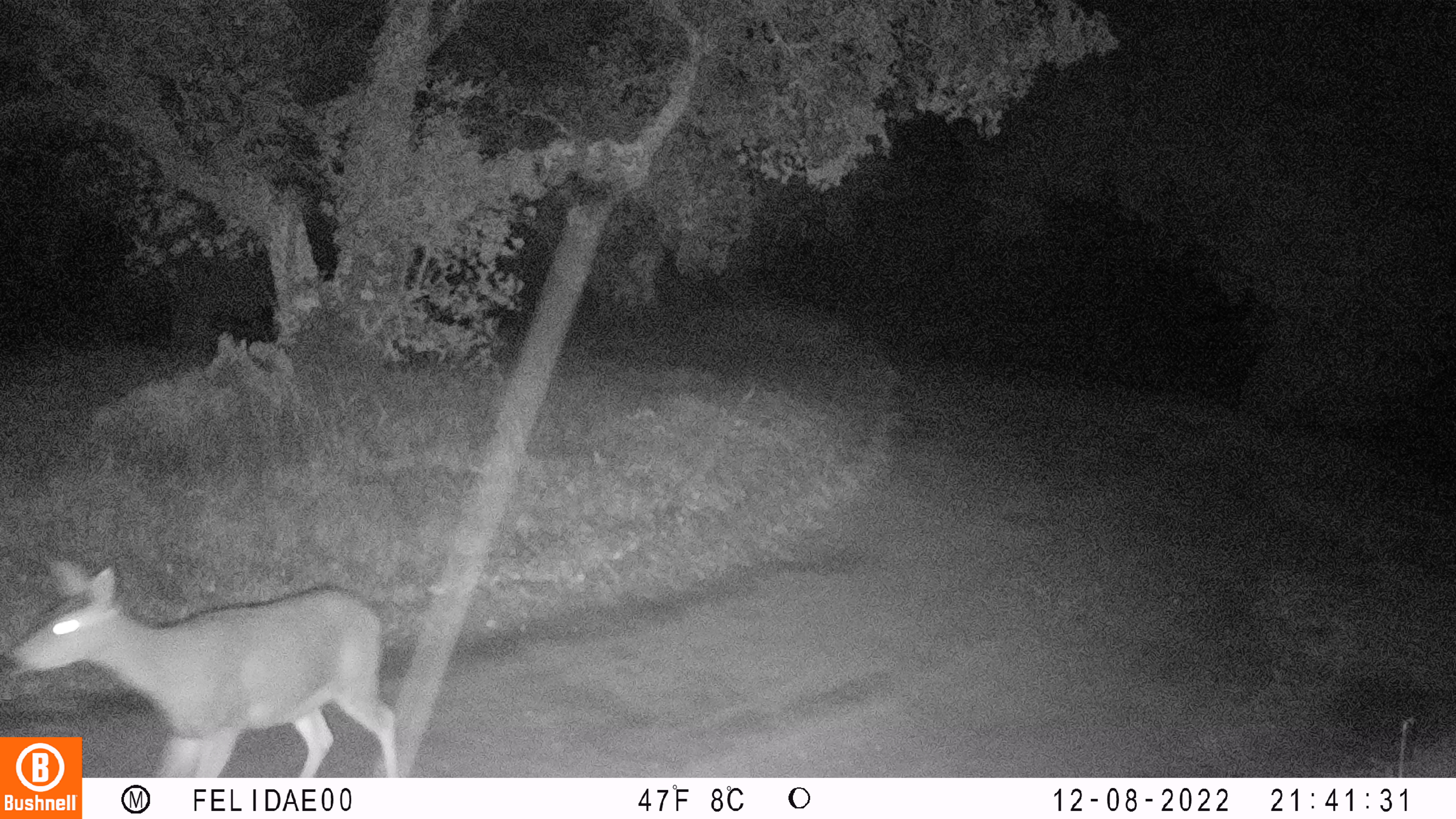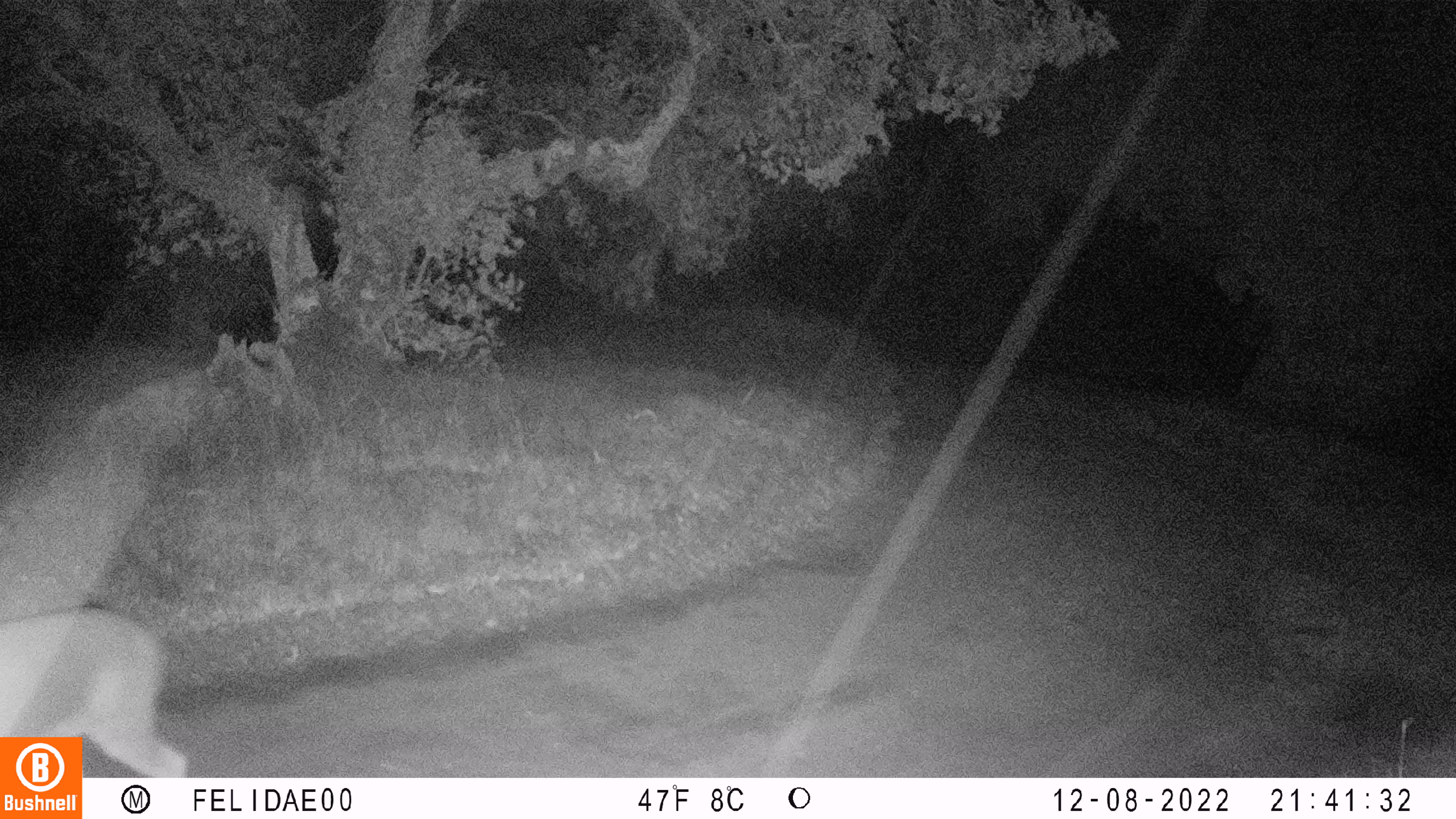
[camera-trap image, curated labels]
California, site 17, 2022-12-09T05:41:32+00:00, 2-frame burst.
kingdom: Animalia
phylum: Chordata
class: Mammalia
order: Artiodactyla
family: Cervidae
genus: Odocoileus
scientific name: Odocoileus hemionus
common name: mule deer